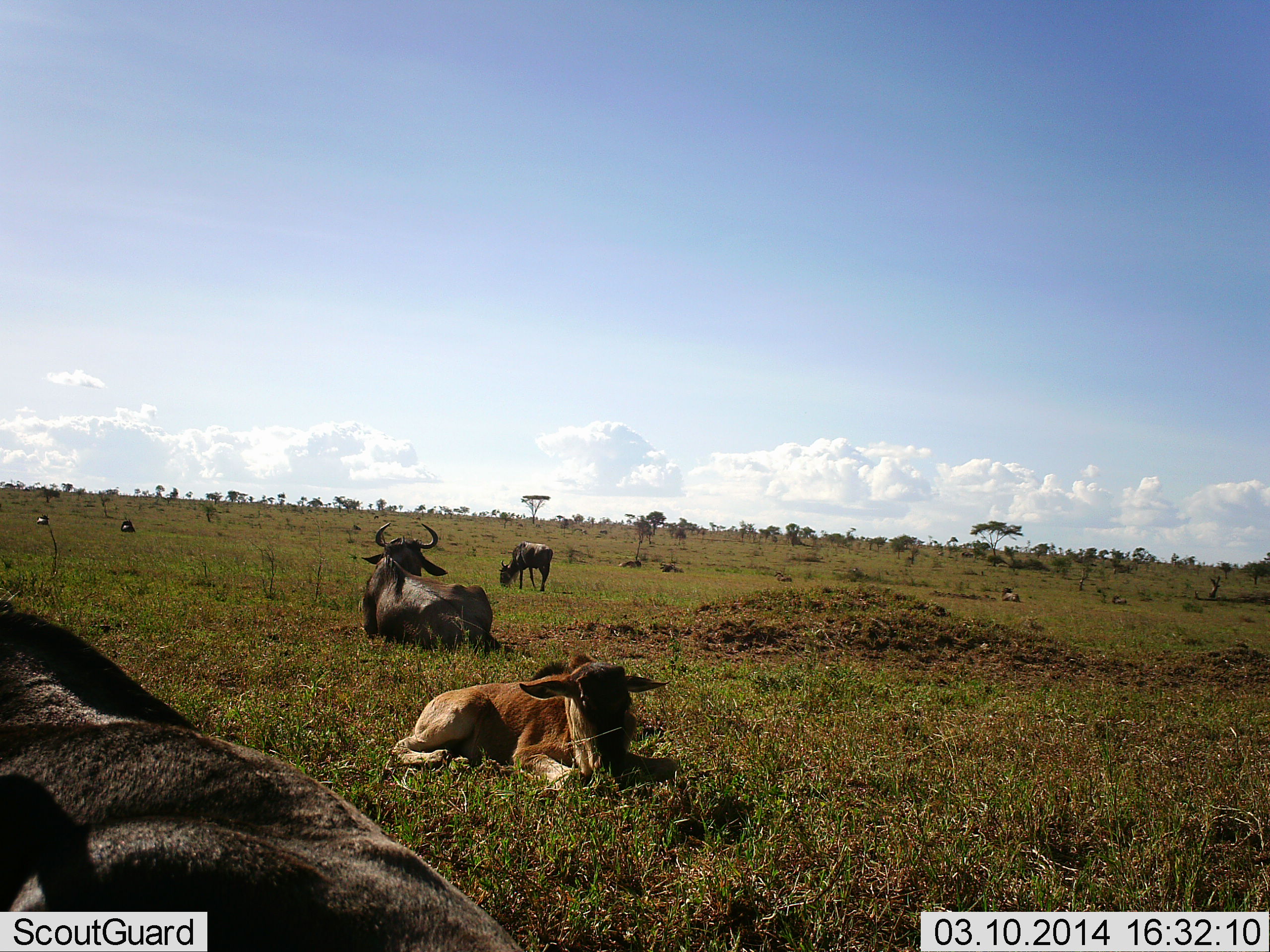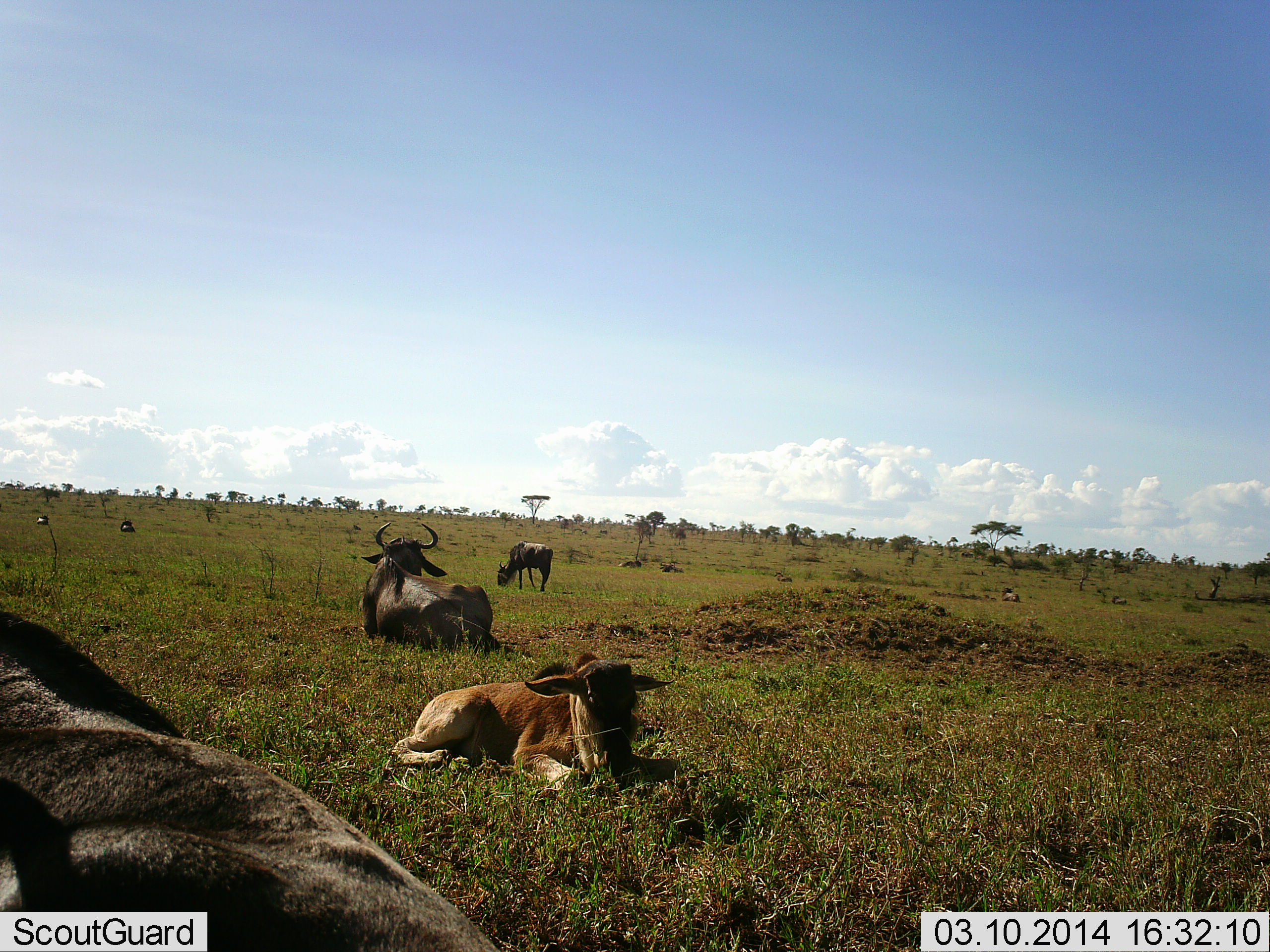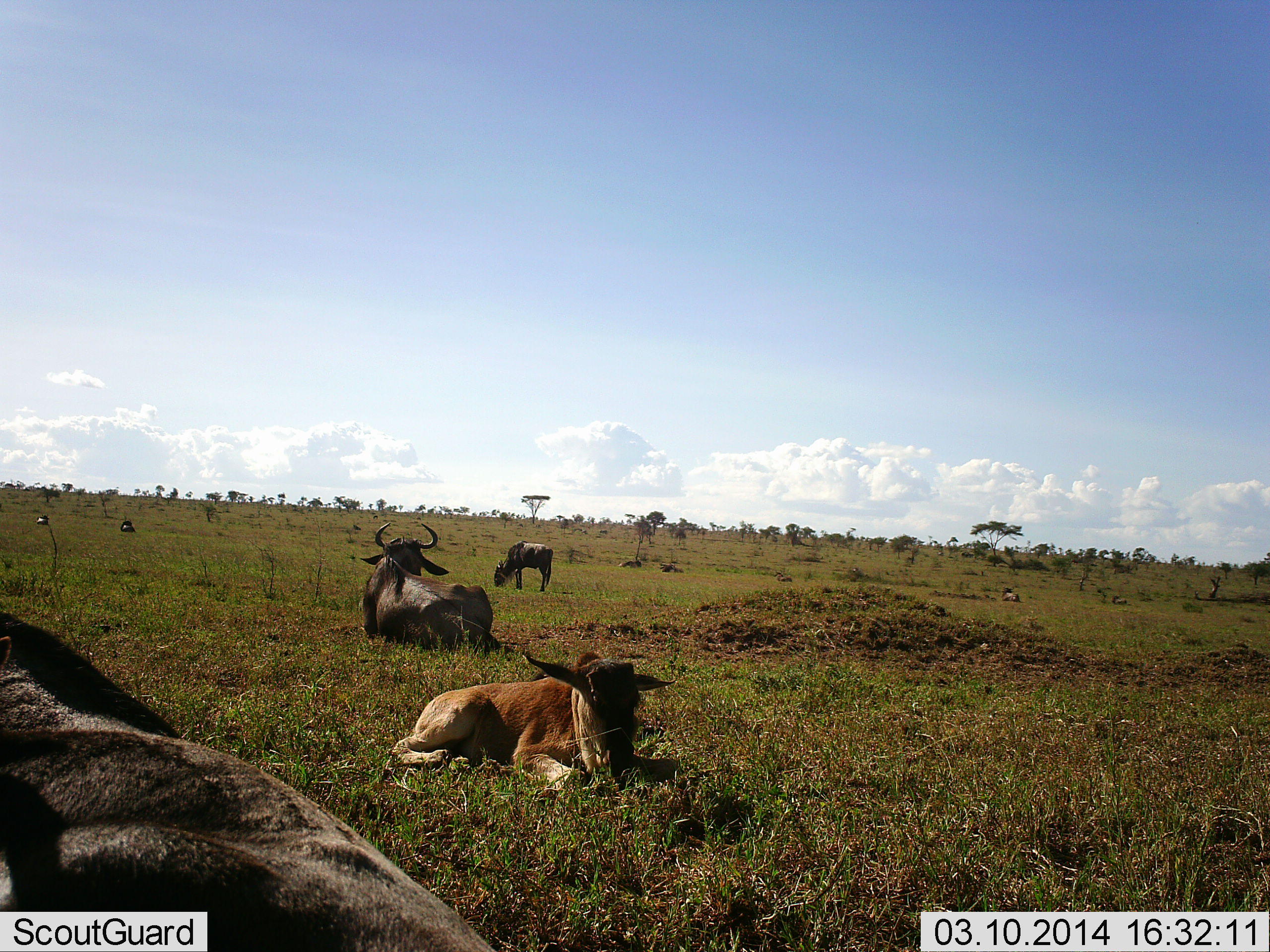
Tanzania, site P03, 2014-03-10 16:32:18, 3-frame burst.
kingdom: Animalia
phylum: Chordata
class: Mammalia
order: Artiodactyla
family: Bovidae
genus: Connochaetes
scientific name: Connochaetes taurinus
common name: blue wildebeest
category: wildebeest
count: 6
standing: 32%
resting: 100%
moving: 0%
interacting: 0%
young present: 66%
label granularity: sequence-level